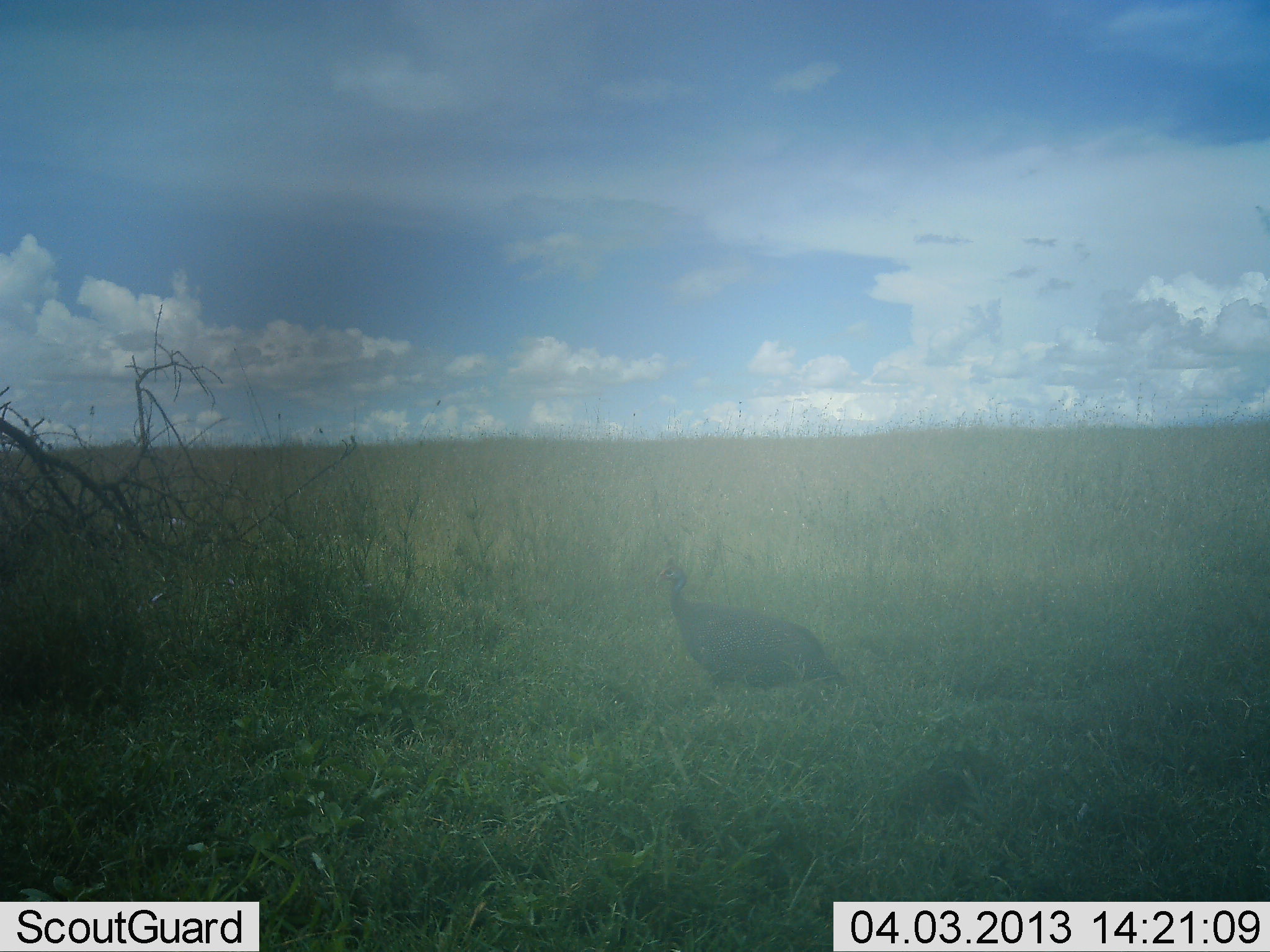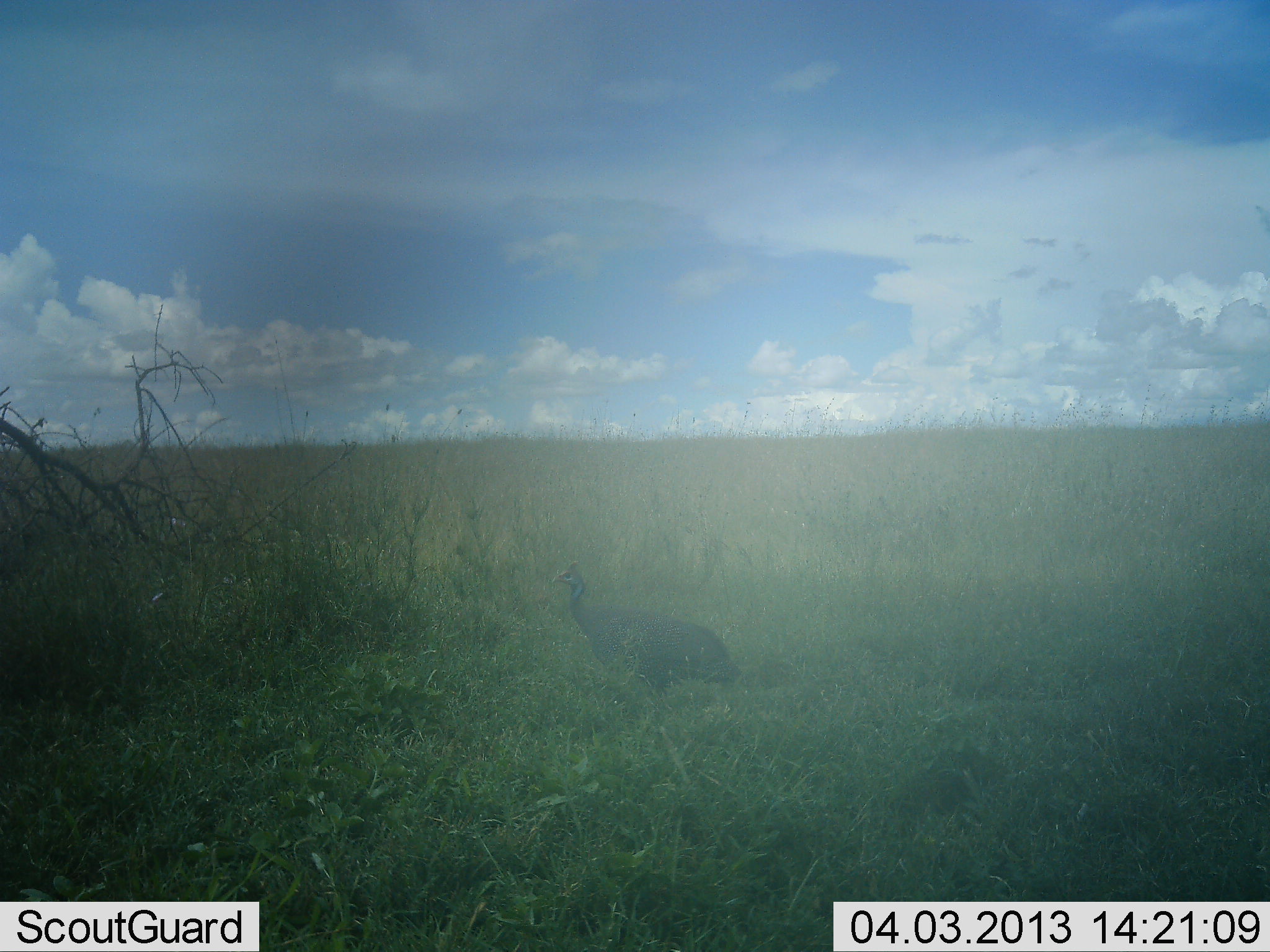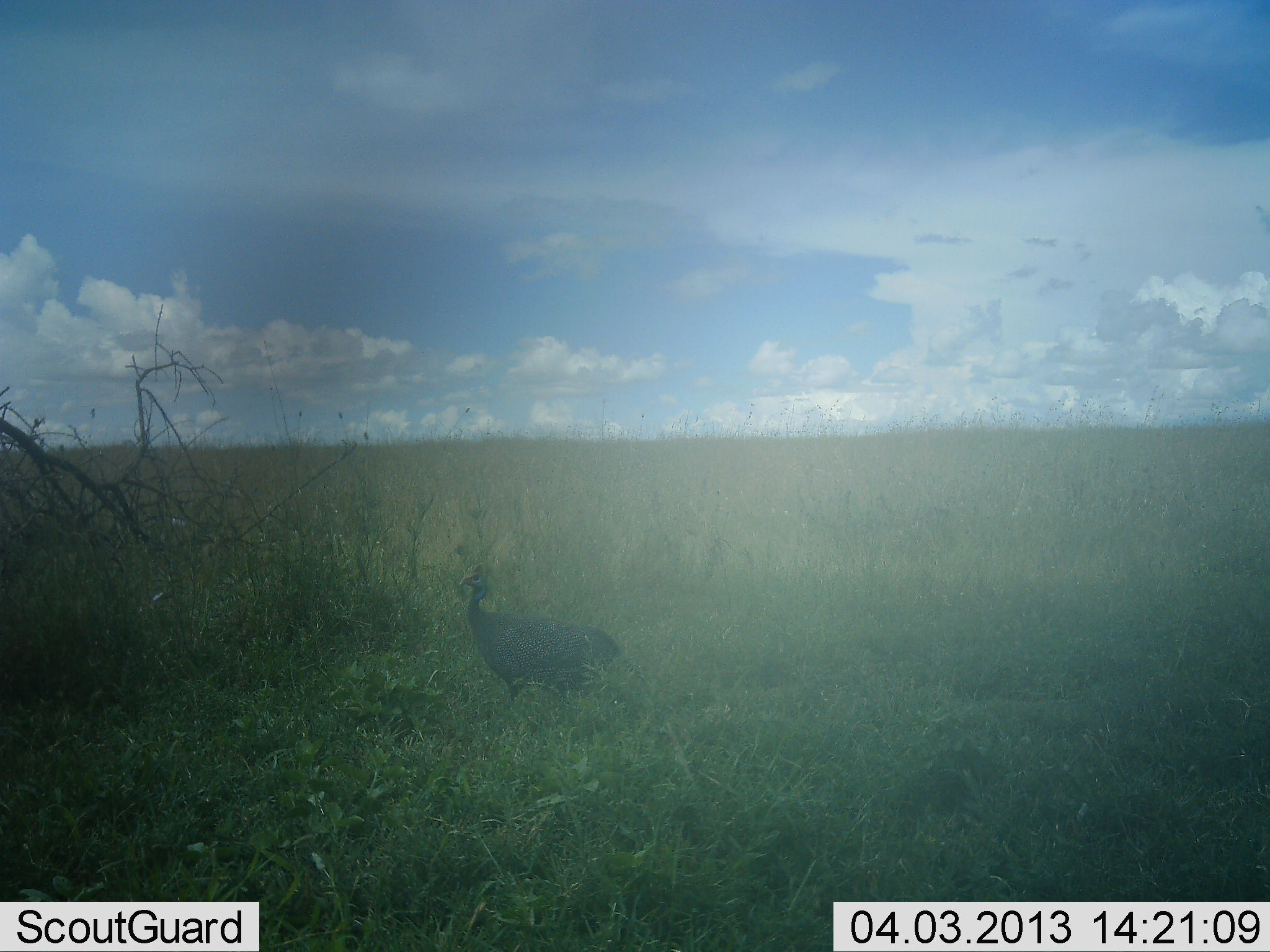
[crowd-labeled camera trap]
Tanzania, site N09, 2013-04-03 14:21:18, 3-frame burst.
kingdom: Animalia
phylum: Chordata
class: Aves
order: Galliformes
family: Numididae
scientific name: Numididae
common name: guinea fowl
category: guineafowl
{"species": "guineafowl (guinea fowl) (Numididae)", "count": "1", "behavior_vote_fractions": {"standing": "17%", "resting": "0%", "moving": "89%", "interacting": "0%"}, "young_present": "0%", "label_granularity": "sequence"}